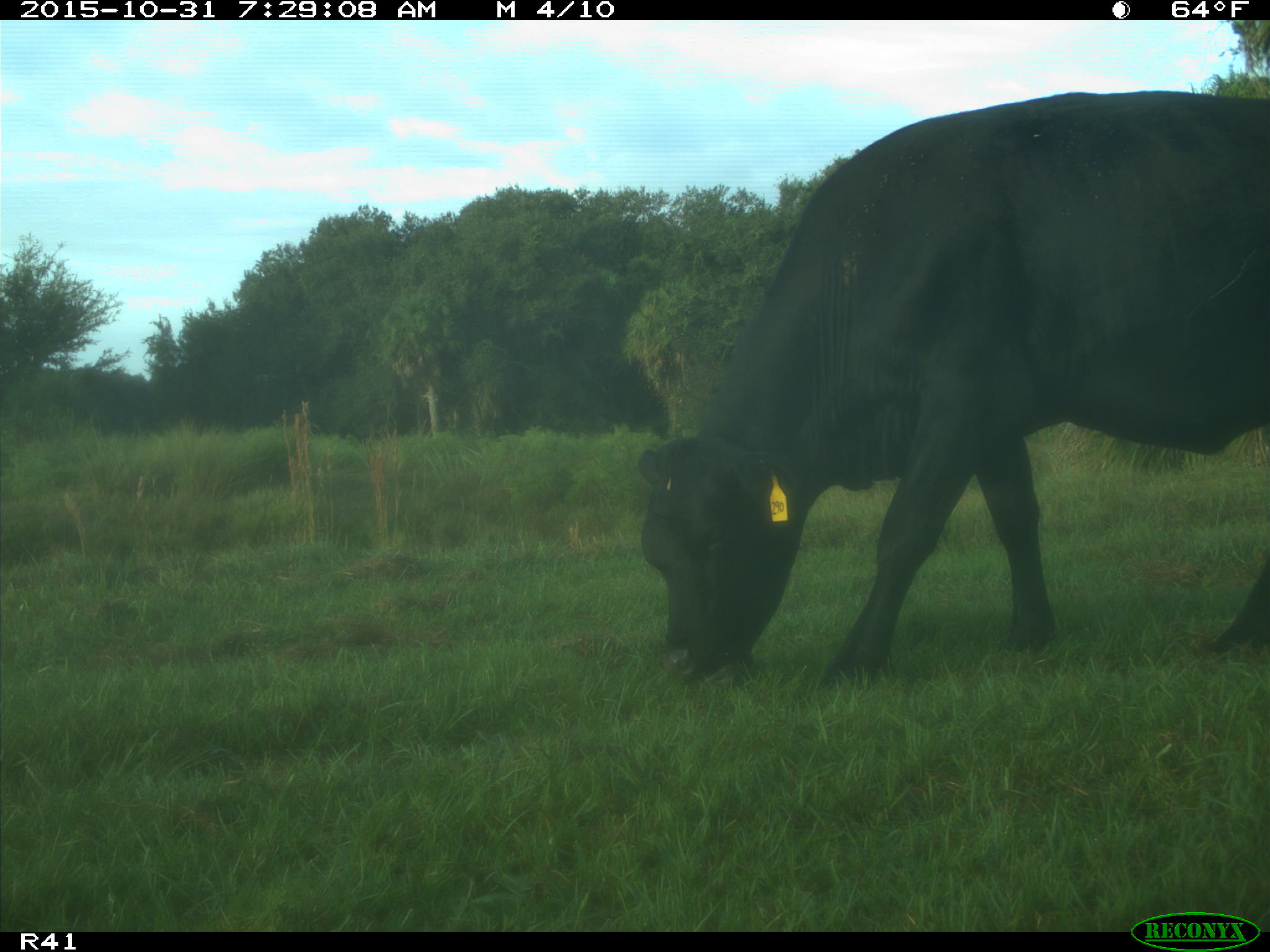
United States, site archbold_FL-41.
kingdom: Animalia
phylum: Chordata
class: Mammalia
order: Artiodactyla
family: Bovidae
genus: Bos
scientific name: Bos taurus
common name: domestic cow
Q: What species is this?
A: Bos taurus (domestic cow).